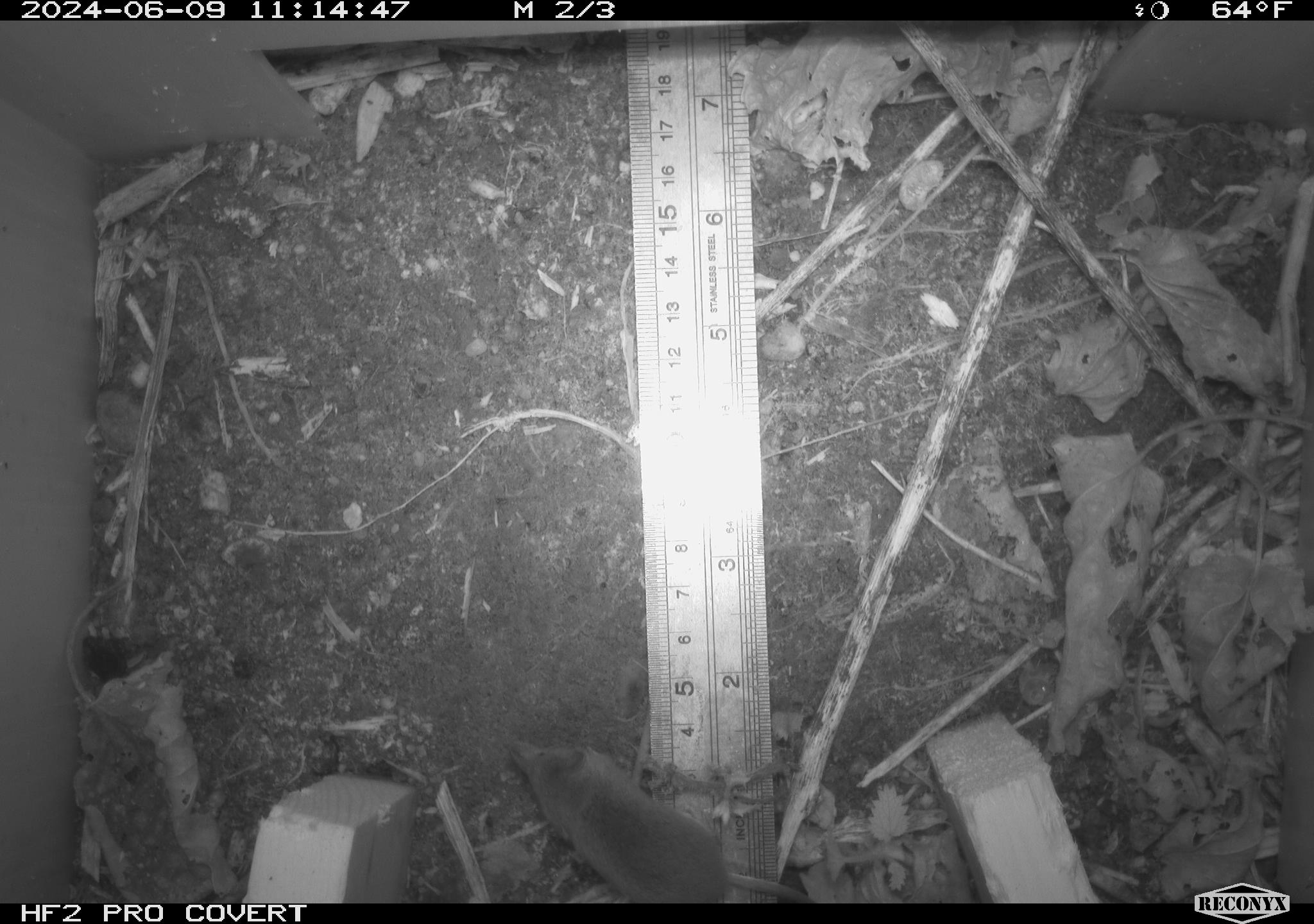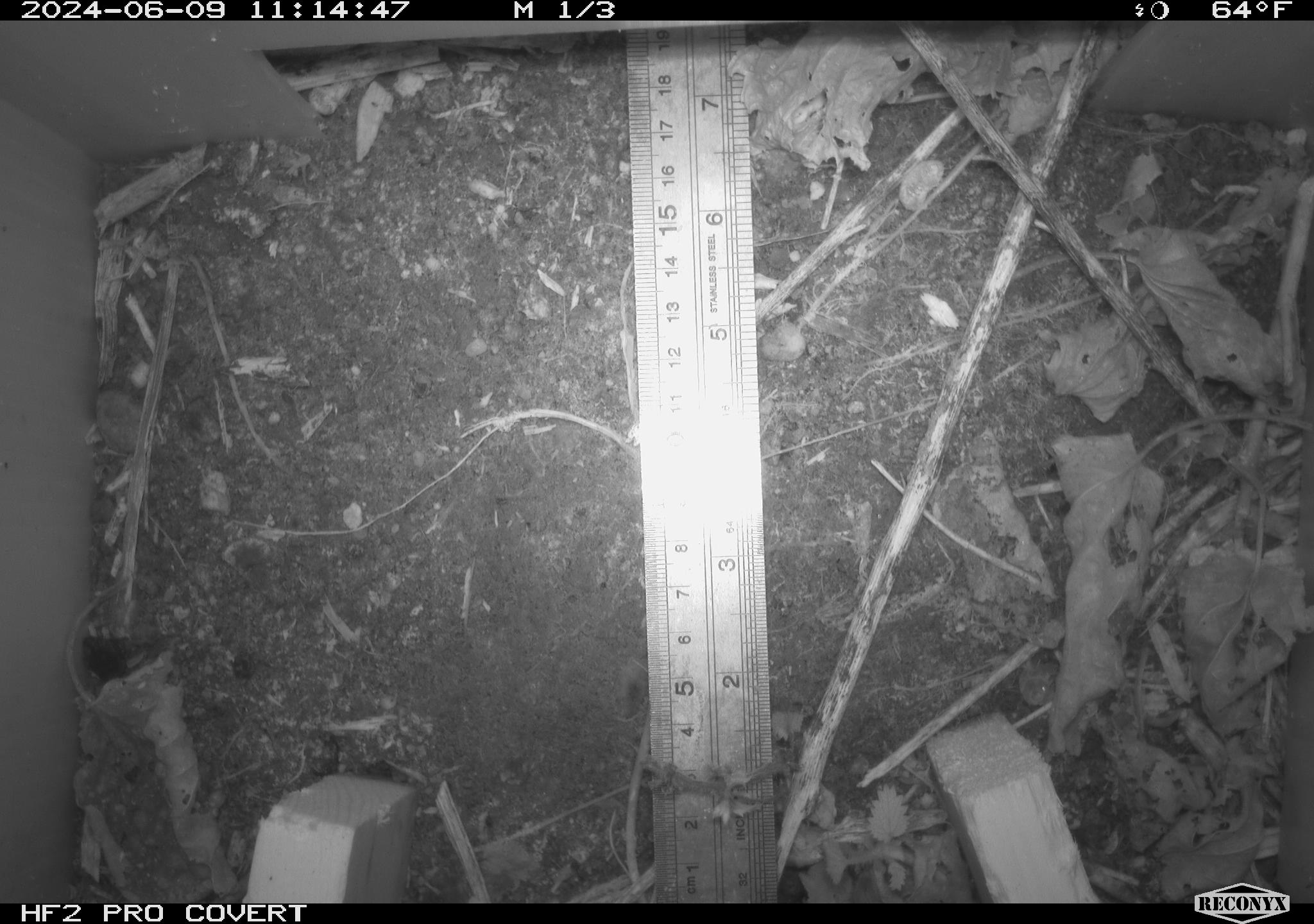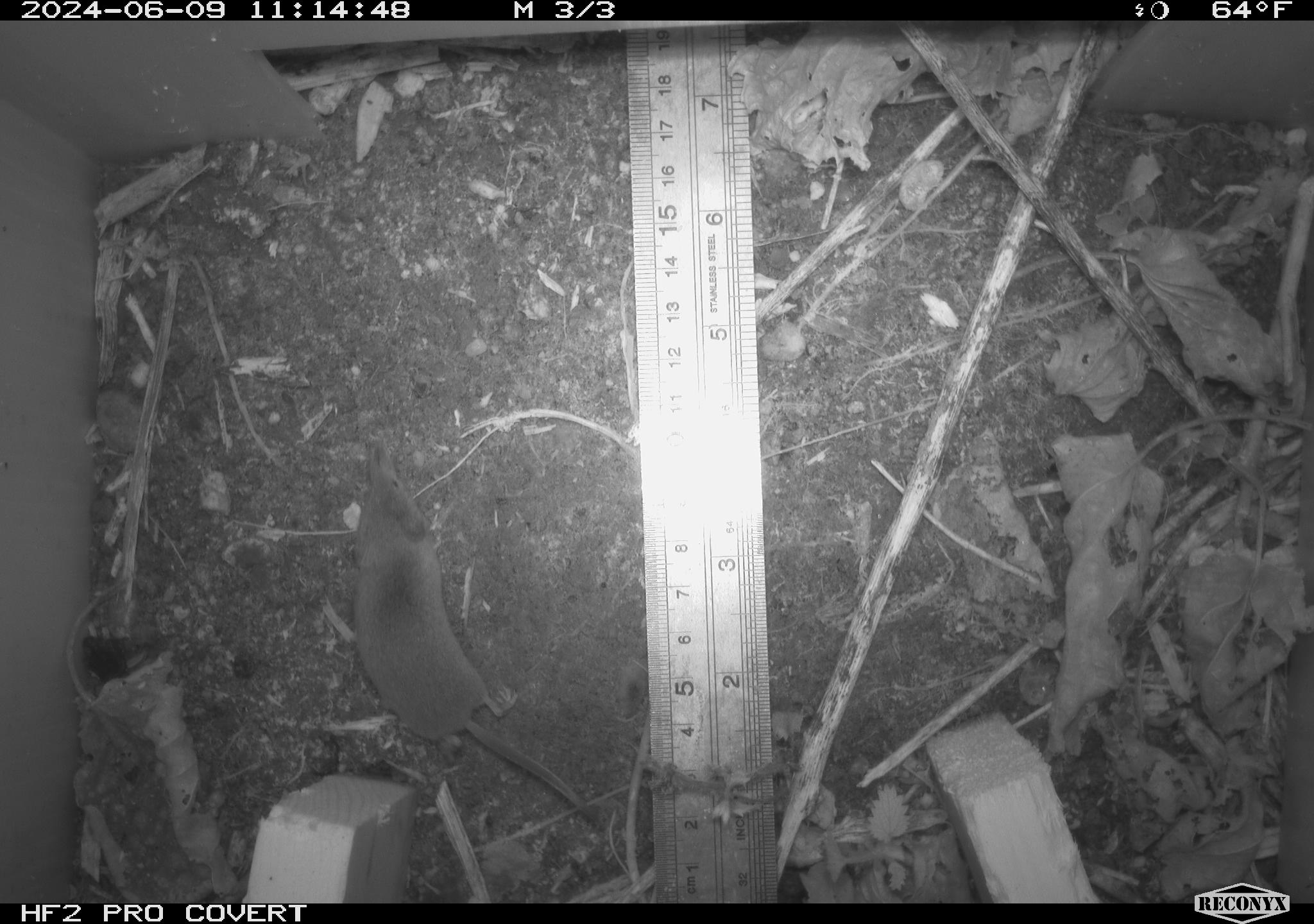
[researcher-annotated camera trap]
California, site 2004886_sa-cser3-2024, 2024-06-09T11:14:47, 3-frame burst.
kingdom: Animalia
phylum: Chordata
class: Mammalia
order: Eulipotyphla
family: Soricidae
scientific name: Soricidae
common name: shrews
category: soricidae family